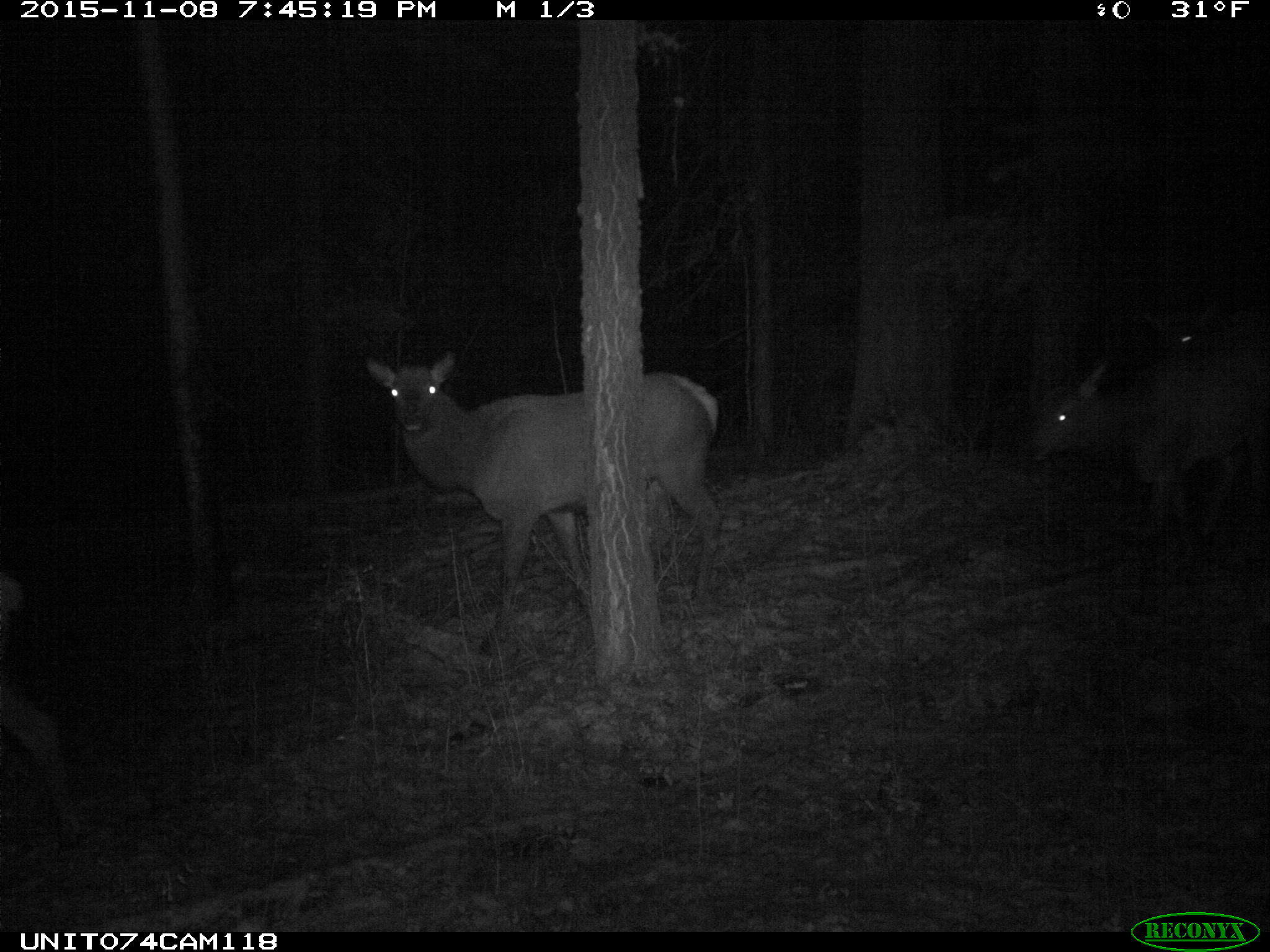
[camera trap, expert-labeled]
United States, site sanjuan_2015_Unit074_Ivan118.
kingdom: Animalia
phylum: Chordata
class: Mammalia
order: Artiodactyla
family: Cervidae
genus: Cervus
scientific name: Cervus elaphus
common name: red deer